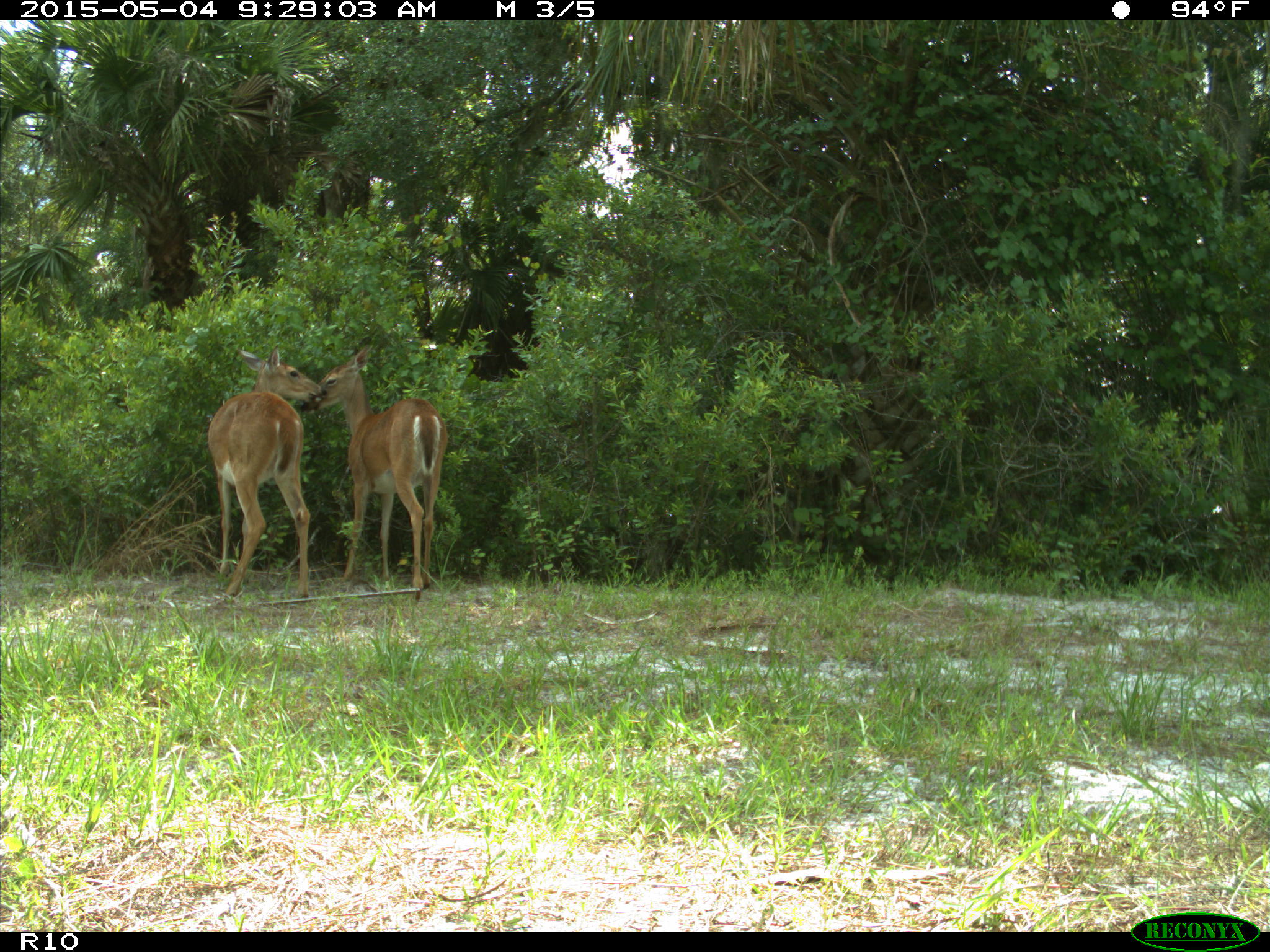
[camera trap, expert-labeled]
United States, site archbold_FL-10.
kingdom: Animalia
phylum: Chordata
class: Mammalia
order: Artiodactyla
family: Cervidae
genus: Odocoileus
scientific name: Odocoileus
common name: deer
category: unidentified deer